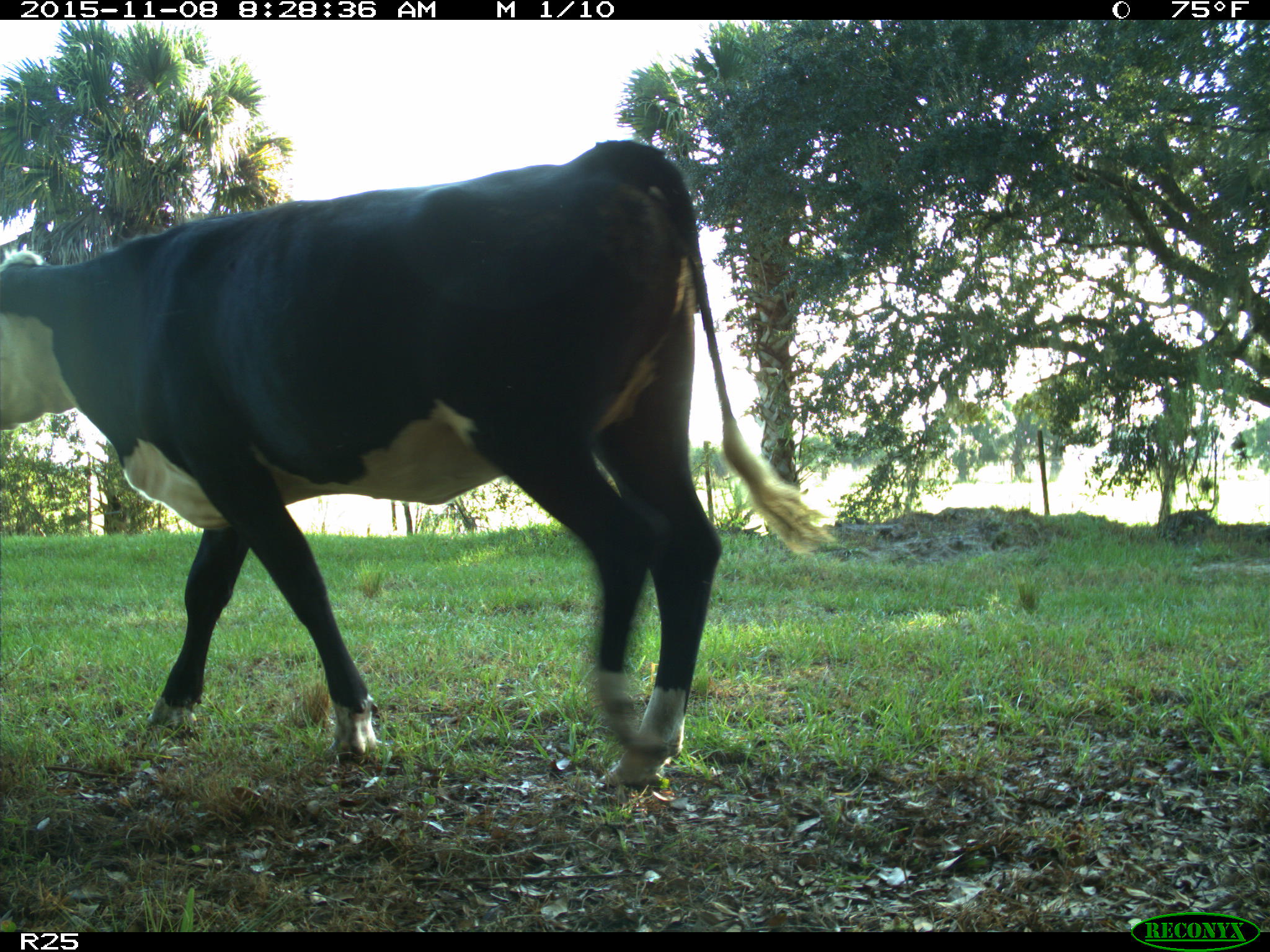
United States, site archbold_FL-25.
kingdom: Animalia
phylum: Chordata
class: Mammalia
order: Artiodactyla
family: Bovidae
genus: Bos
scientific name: Bos taurus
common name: domestic cow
Bos taurus (domestic cow).